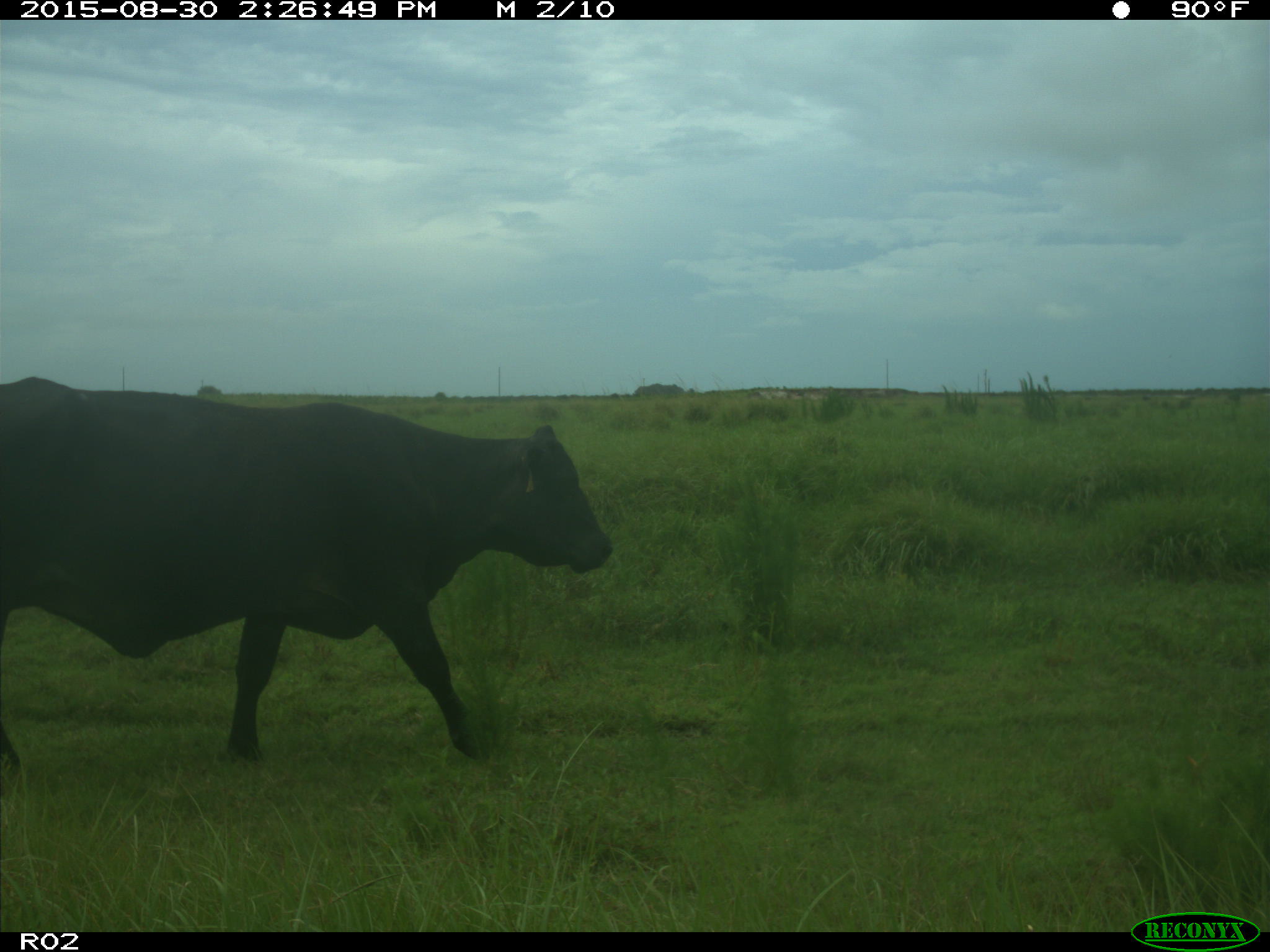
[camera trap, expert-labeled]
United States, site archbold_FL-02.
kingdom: Animalia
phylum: Chordata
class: Mammalia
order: Artiodactyla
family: Bovidae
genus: Bos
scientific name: Bos taurus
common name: domestic cow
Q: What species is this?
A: Bos taurus (domestic cow).